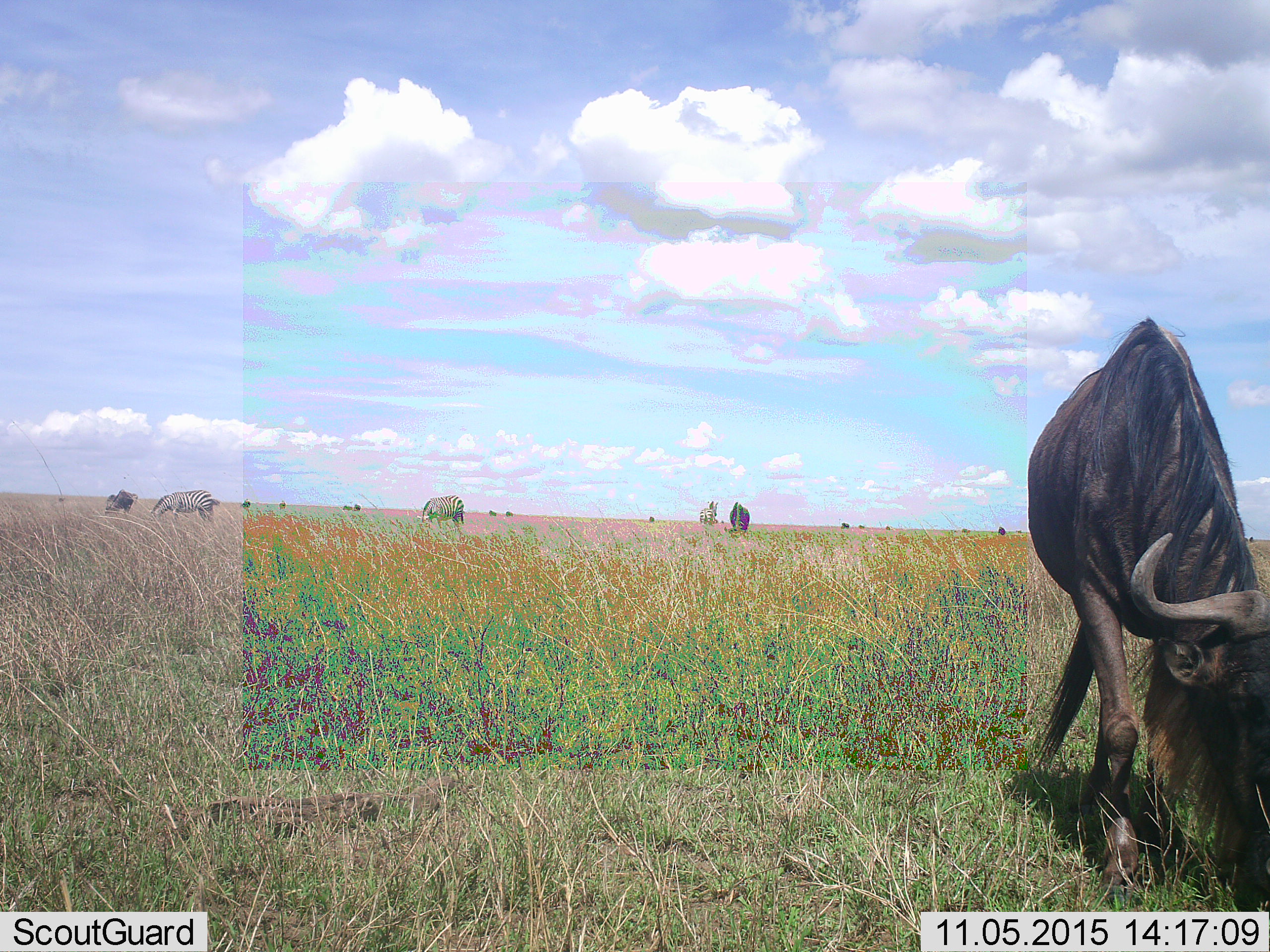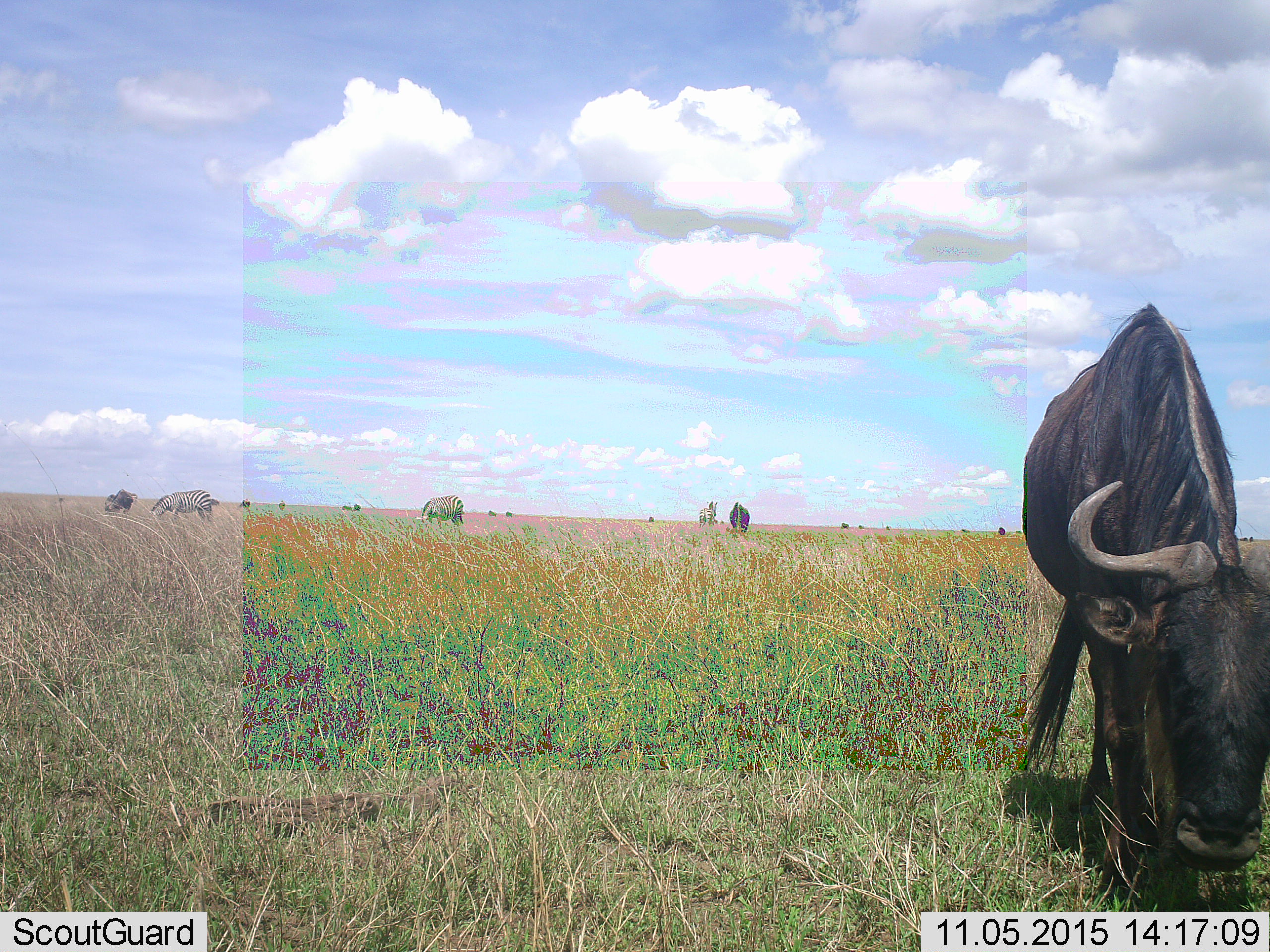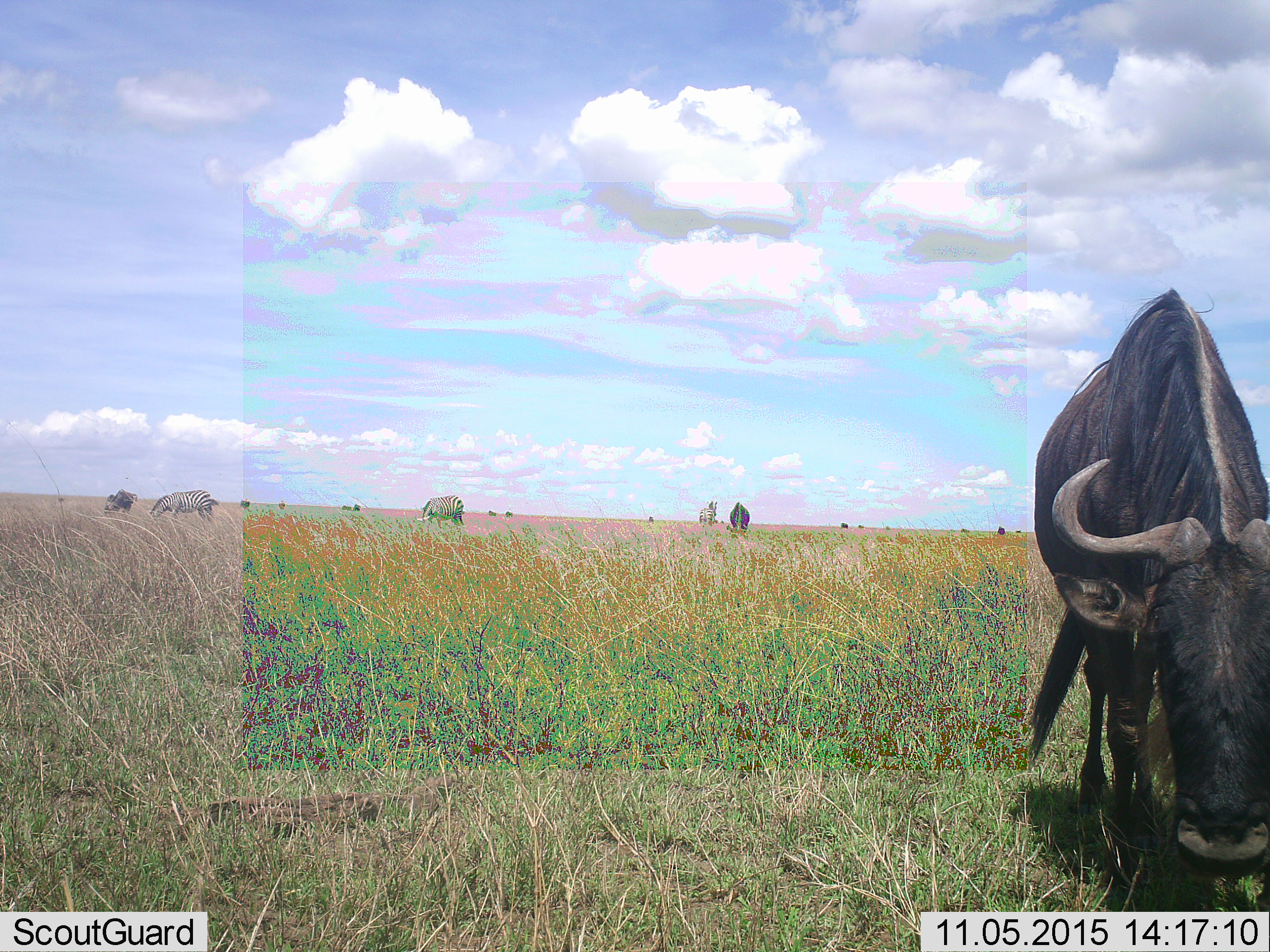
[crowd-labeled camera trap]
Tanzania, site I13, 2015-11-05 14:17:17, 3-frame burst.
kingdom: Animalia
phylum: Chordata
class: Mammalia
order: Artiodactyla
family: Bovidae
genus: Connochaetes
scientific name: Connochaetes taurinus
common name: blue wildebeest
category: wildebeest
Wildebeest (blue wildebeest) (Connochaetes taurinus), count 10. Behavior (volunteer vote fractions): standing 30%, resting 0%, moving 0%, interacting 0%. Young present (vote fraction): 0%. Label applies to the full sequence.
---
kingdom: Animalia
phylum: Chordata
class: Mammalia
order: Perissodactyla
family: Equidae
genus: Equus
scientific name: Equus quagga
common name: plains zebra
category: zebra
Zebra (plains zebra) (Equus quagga), count 3. Behavior (volunteer vote fractions): standing 44%, resting 0%, moving 22%, interacting 0%. Young present (vote fraction): 0%. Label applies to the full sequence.